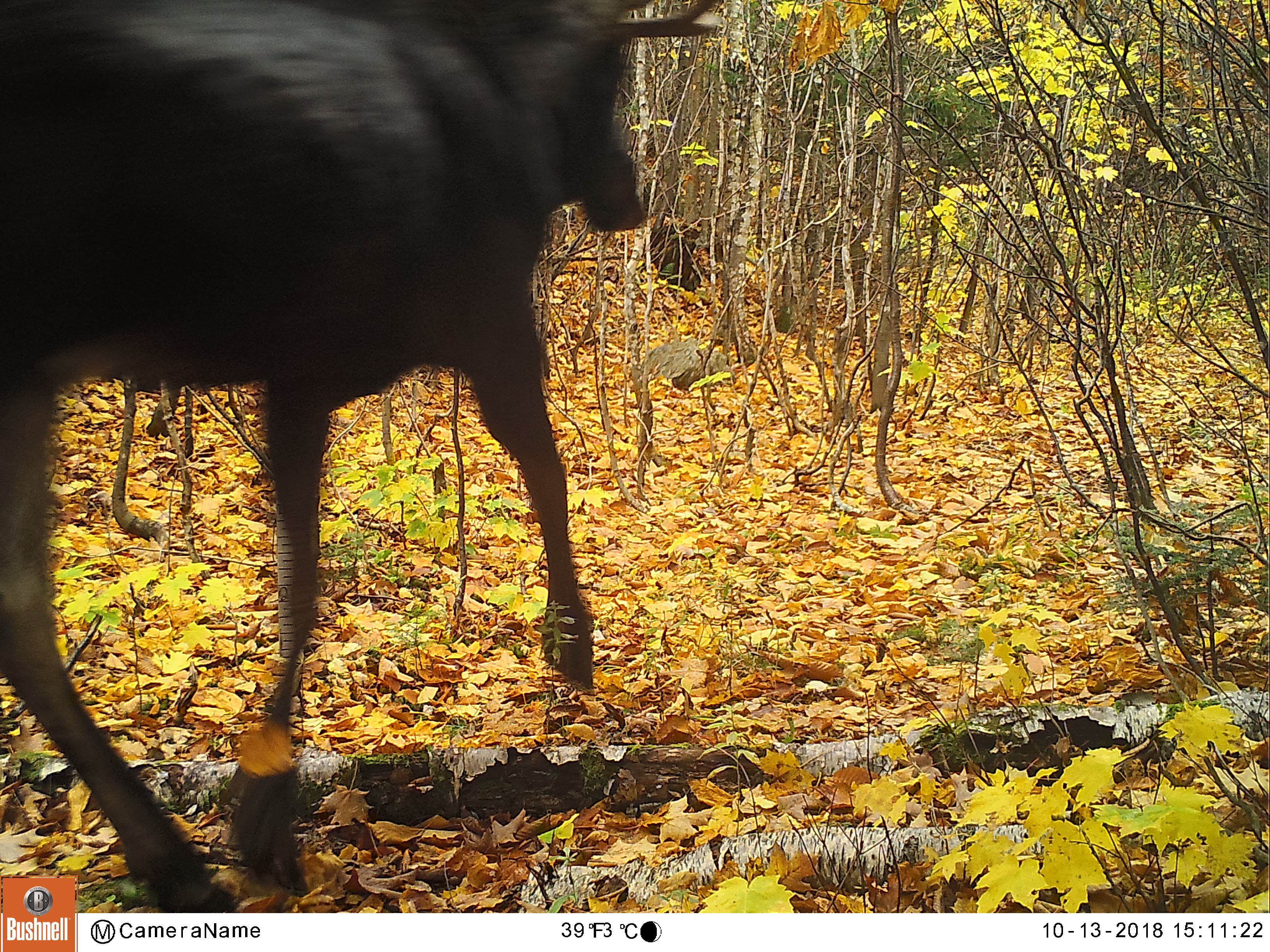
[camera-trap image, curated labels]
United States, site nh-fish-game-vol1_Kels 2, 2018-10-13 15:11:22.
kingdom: Animalia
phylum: Chordata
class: Mammalia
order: Artiodactyla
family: Cervidae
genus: Alces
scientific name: Alces alces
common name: moose